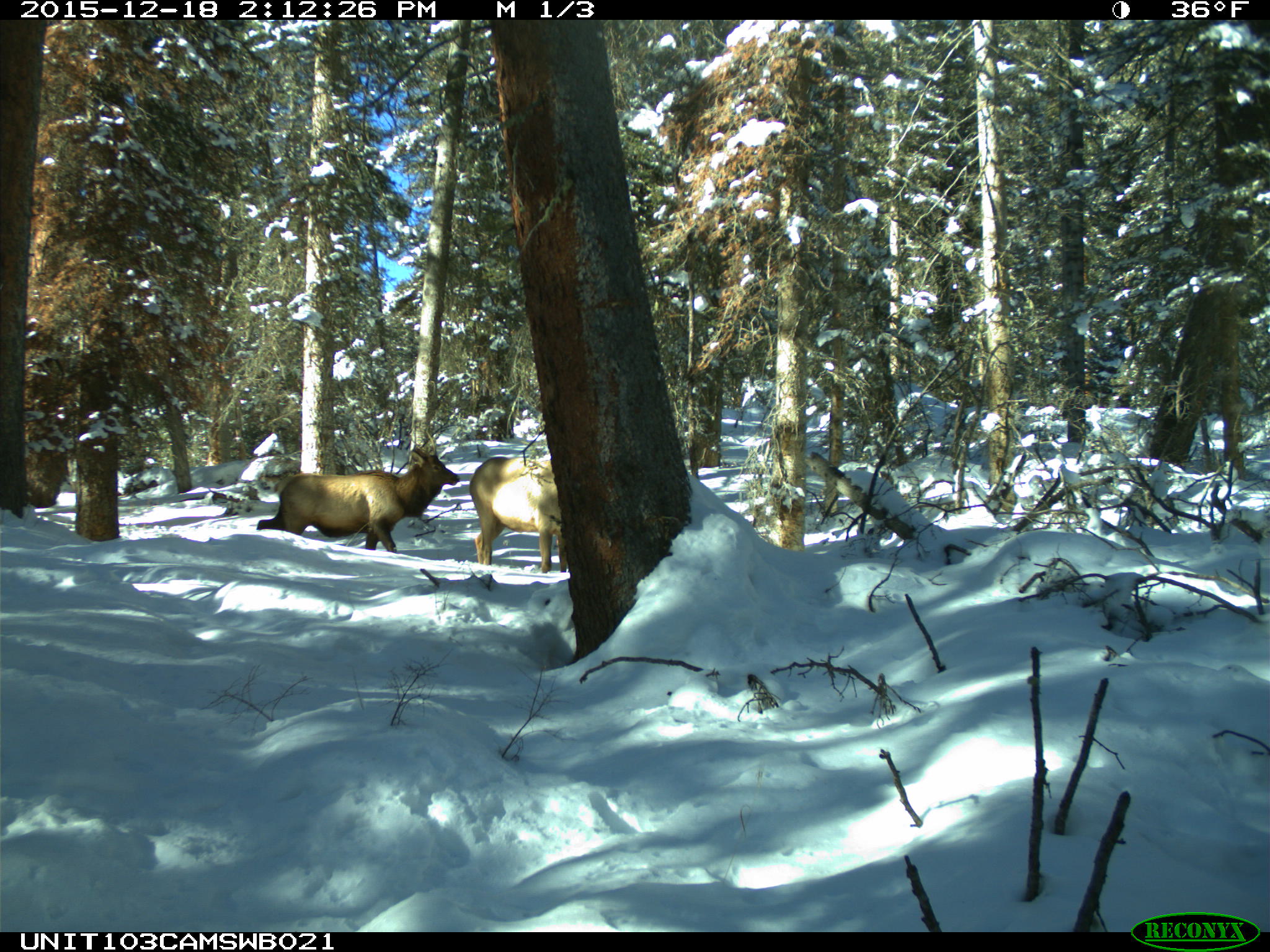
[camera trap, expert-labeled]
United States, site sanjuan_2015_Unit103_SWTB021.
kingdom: Animalia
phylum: Chordata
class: Mammalia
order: Artiodactyla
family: Cervidae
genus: Cervus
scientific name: Cervus elaphus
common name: red deer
Cervus elaphus (red deer).